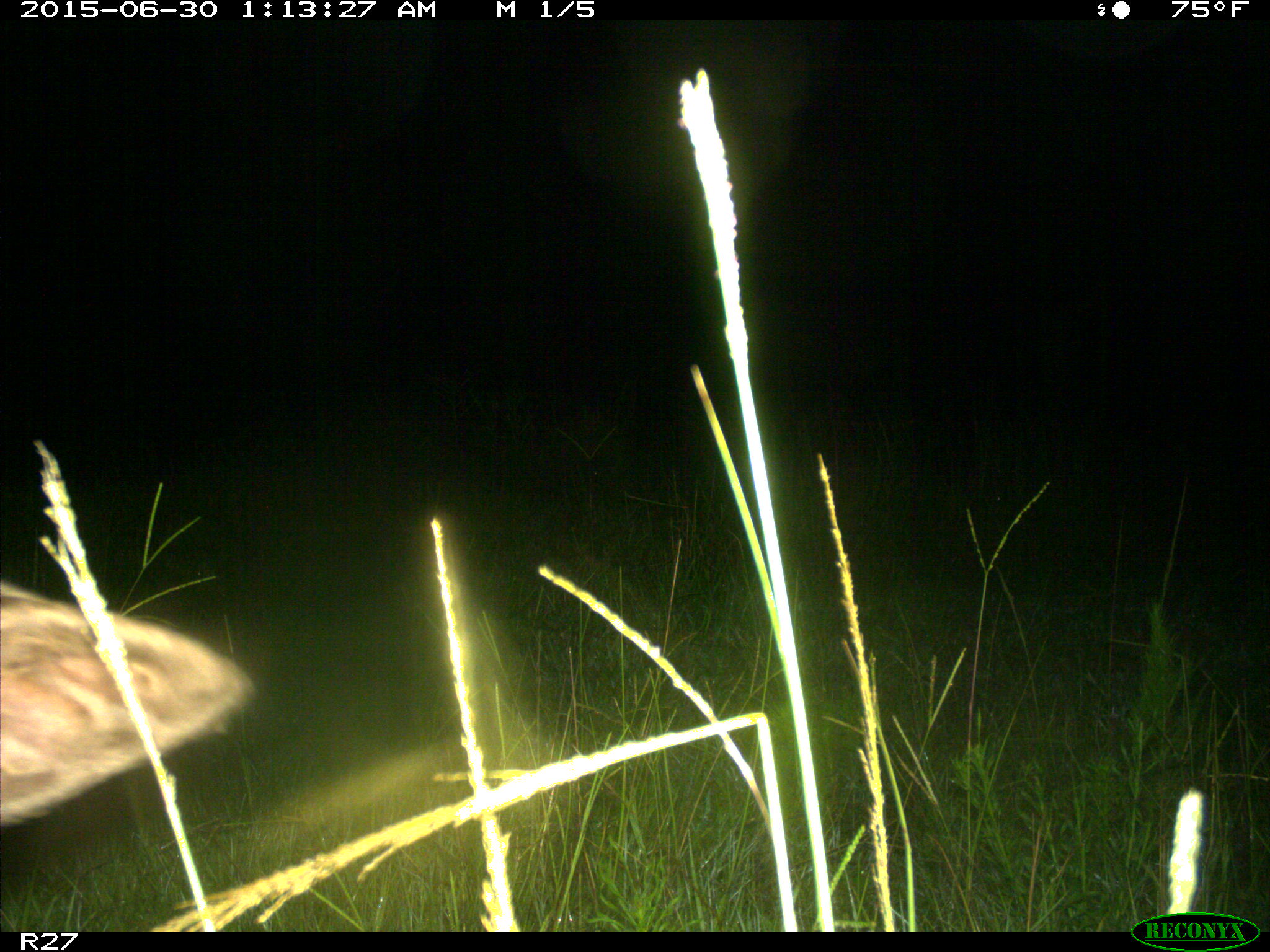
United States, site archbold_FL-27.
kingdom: Animalia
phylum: Chordata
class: Mammalia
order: Artiodactyla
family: Bovidae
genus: Bos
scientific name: Bos taurus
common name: domestic cow